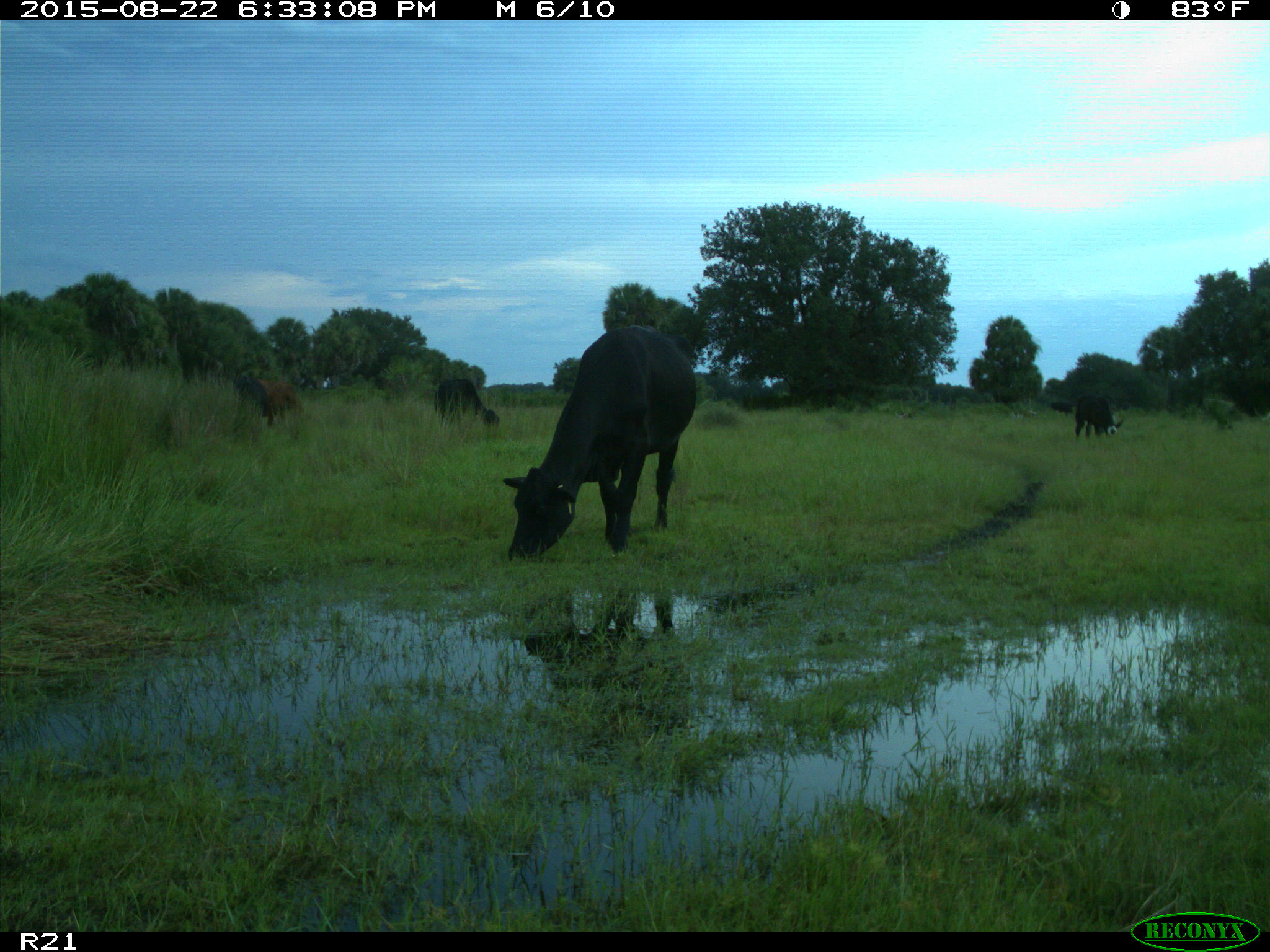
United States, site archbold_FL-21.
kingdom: Animalia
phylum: Chordata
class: Mammalia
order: Artiodactyla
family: Bovidae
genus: Bos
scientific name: Bos taurus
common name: domestic cow